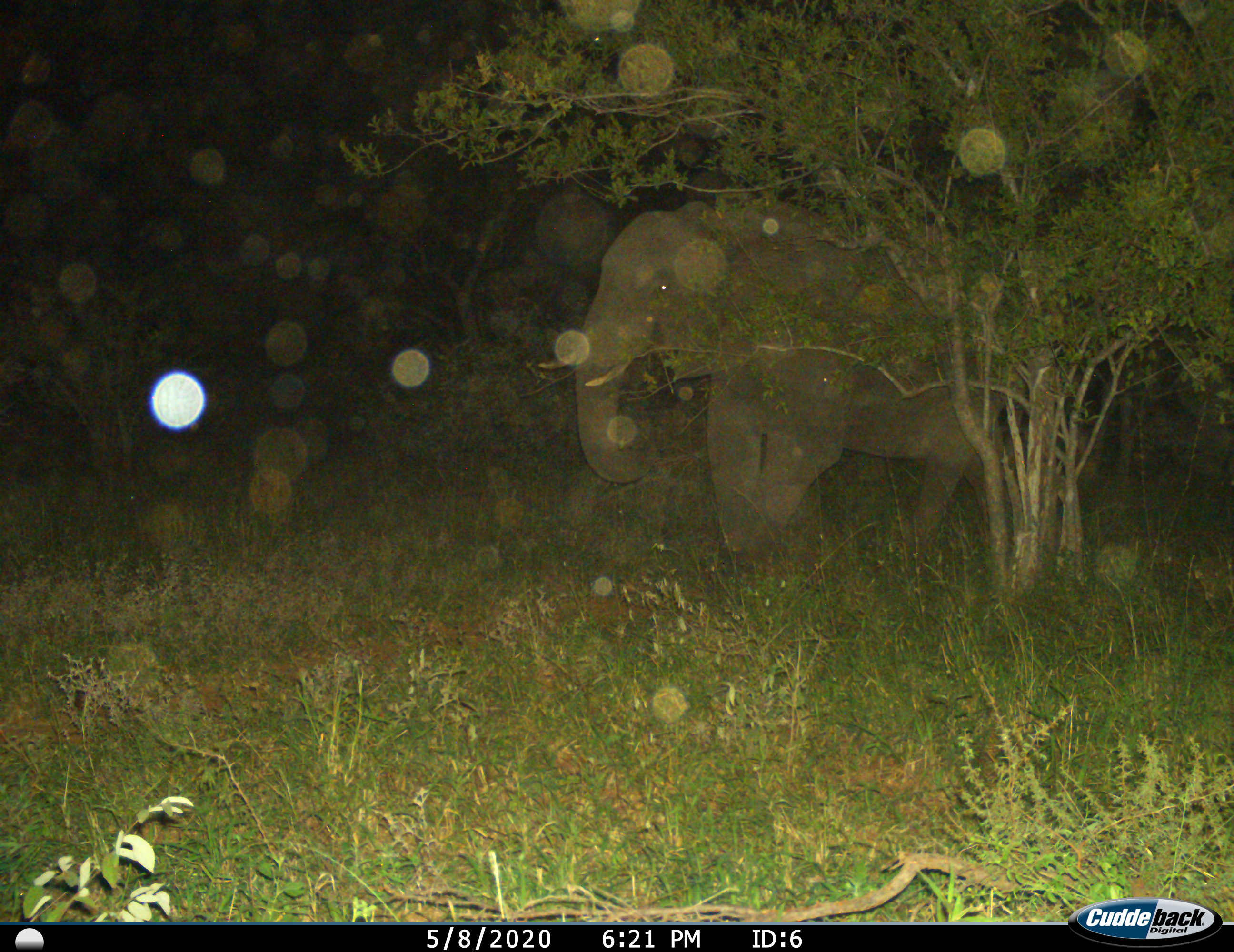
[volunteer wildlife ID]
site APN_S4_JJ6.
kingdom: Animalia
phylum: Chordata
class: Mammalia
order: Proboscidea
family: Elephantidae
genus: Loxodonta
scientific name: Loxodonta africana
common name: african bush elephant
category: elephant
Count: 1.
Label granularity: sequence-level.